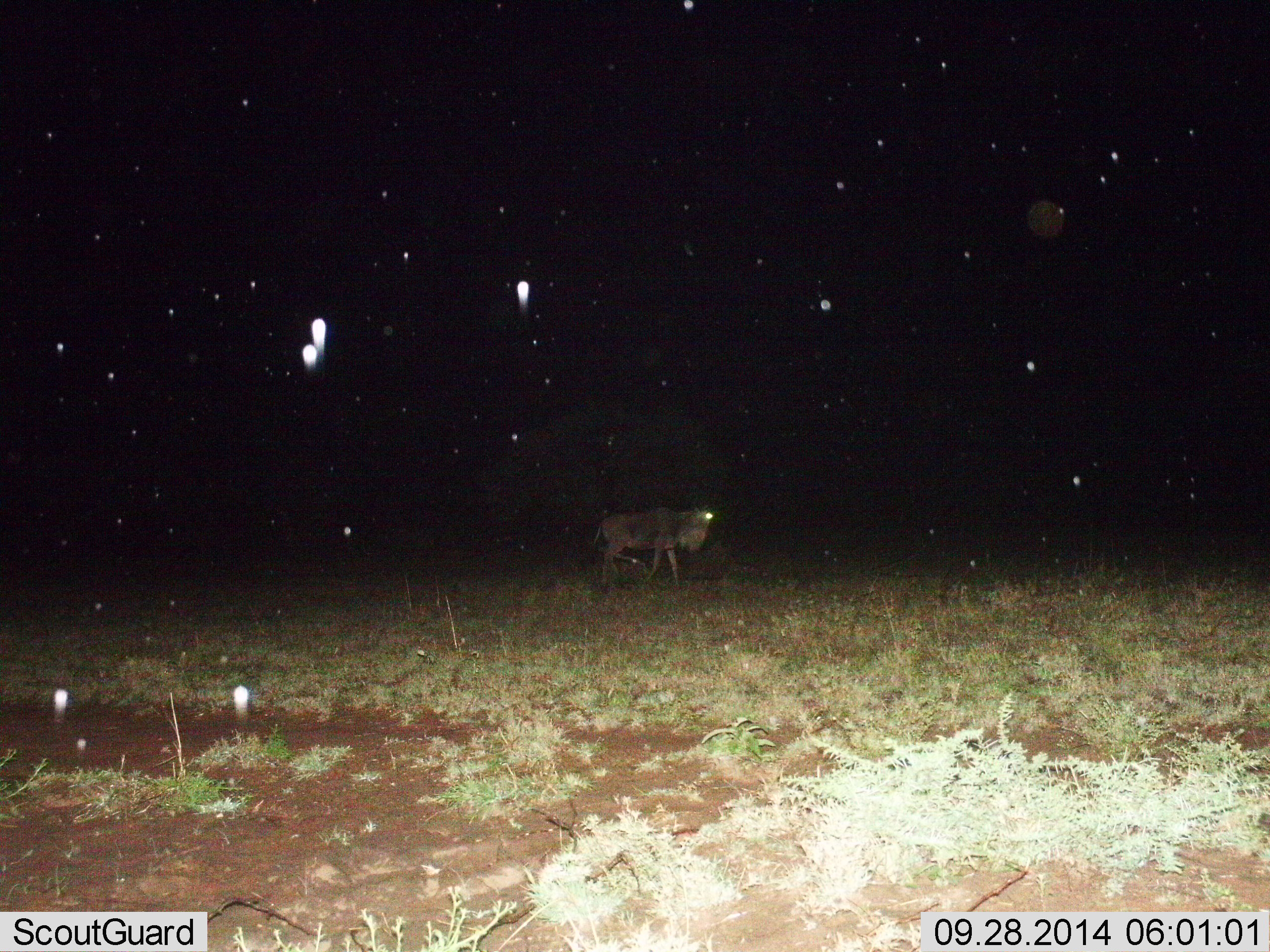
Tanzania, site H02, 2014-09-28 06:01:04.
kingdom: Animalia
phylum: Chordata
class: Mammalia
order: Artiodactyla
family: Bovidae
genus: Connochaetes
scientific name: Connochaetes taurinus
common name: blue wildebeest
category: wildebeest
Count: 1.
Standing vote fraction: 36%.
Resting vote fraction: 0%.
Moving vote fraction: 64%.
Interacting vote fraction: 0%.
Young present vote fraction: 0%.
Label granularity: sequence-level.